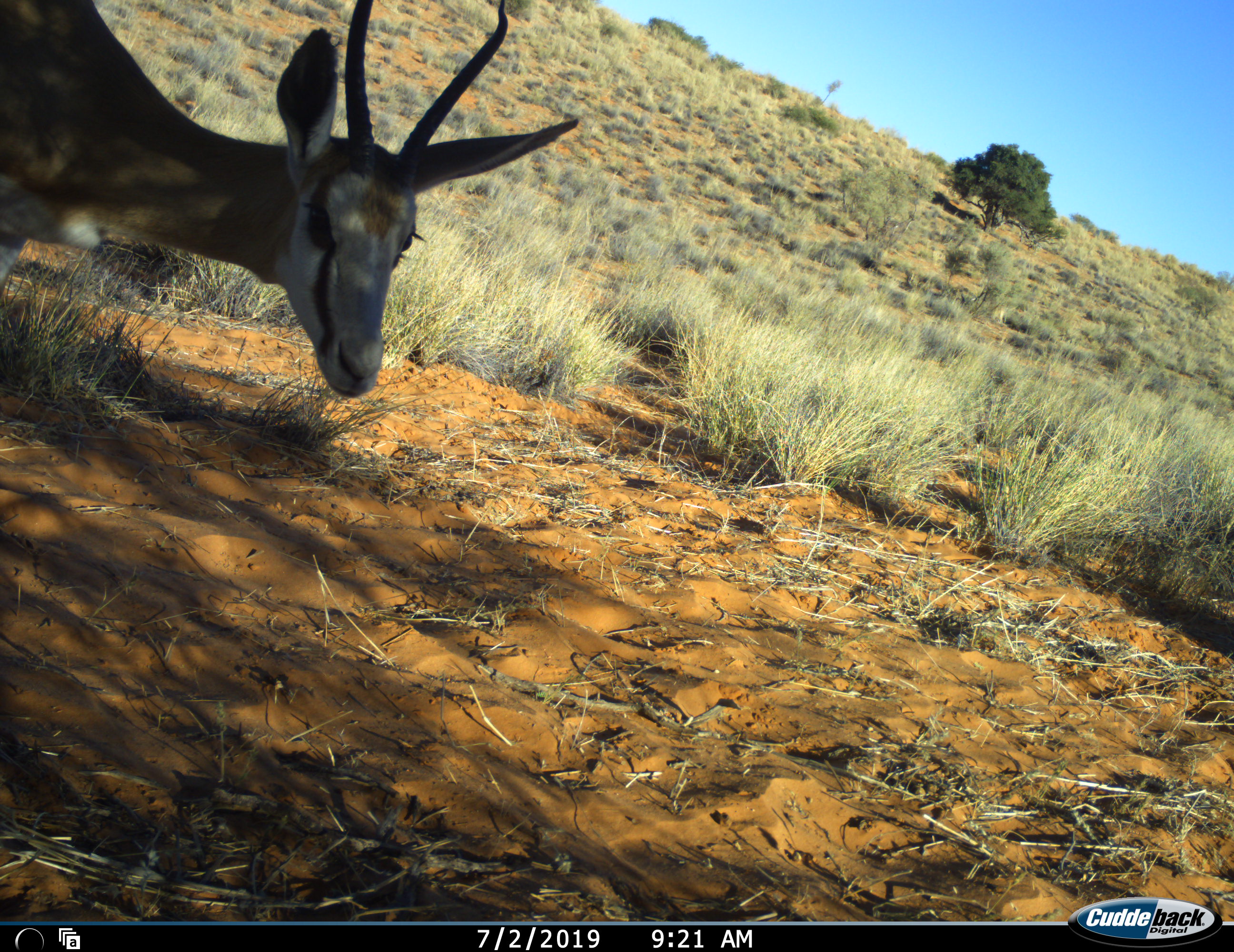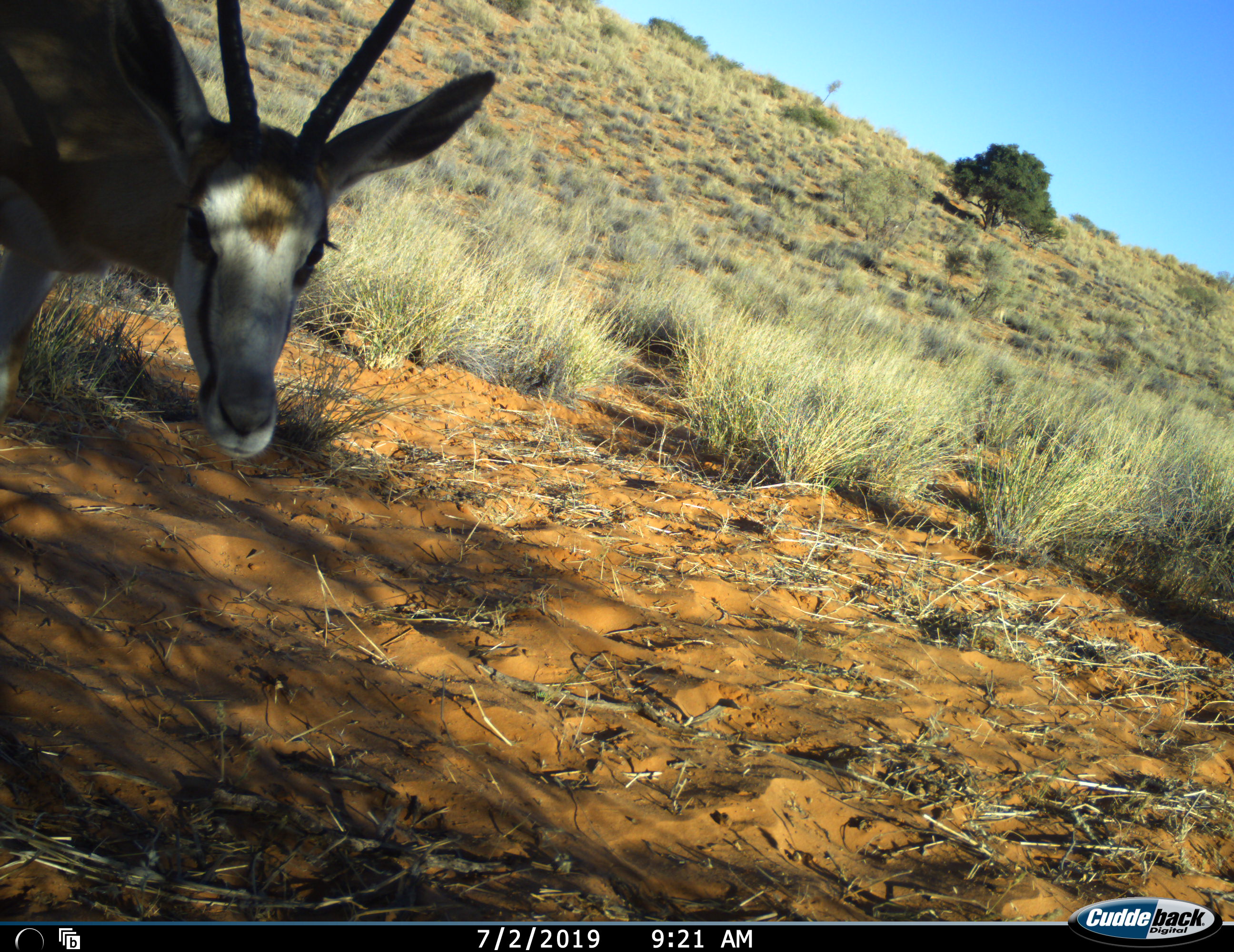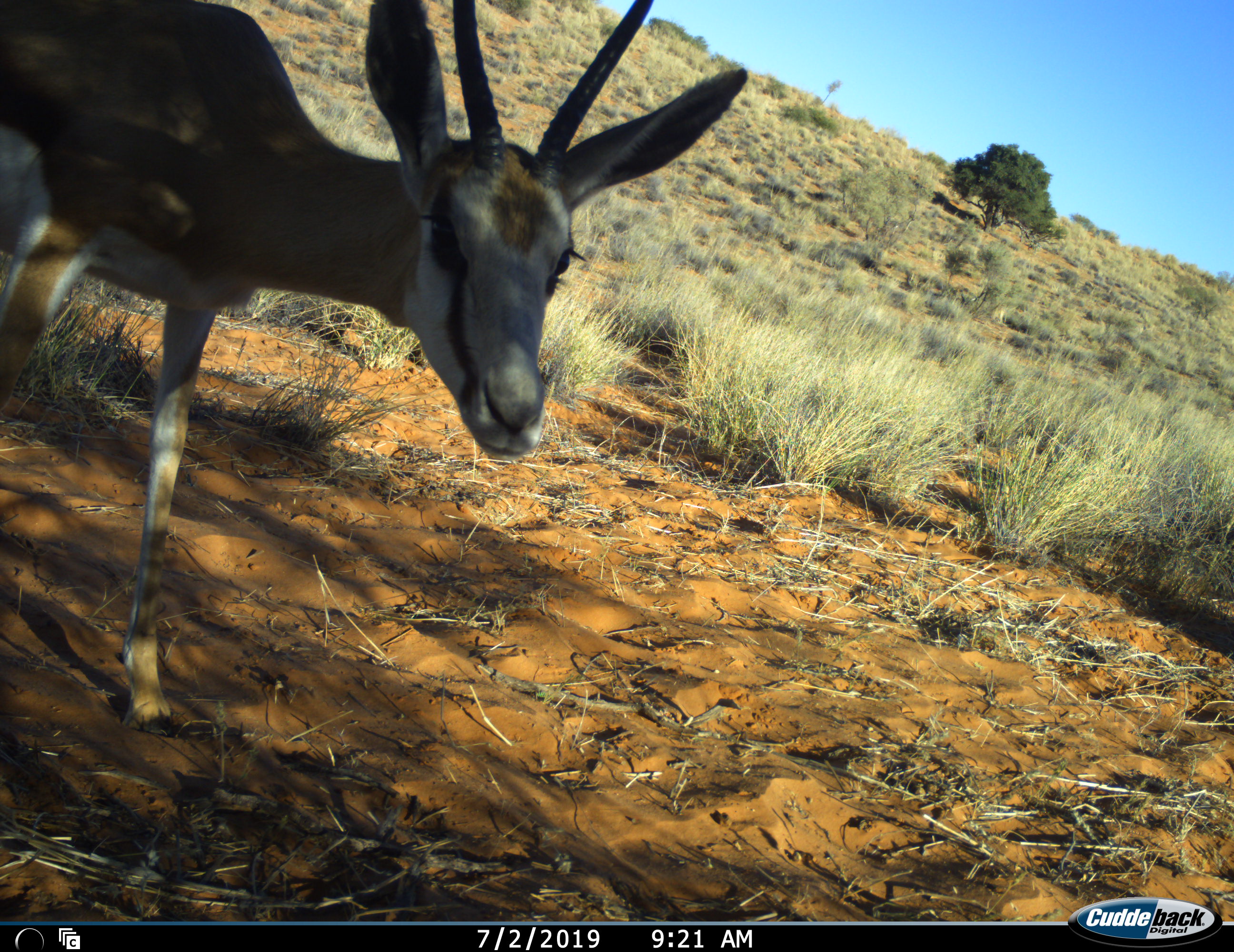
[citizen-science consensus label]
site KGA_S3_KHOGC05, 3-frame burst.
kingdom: Animalia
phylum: Chordata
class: Mammalia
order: Artiodactyla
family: Bovidae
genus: Antidorcas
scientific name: Antidorcas marsupialis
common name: springbok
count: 1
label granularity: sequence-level